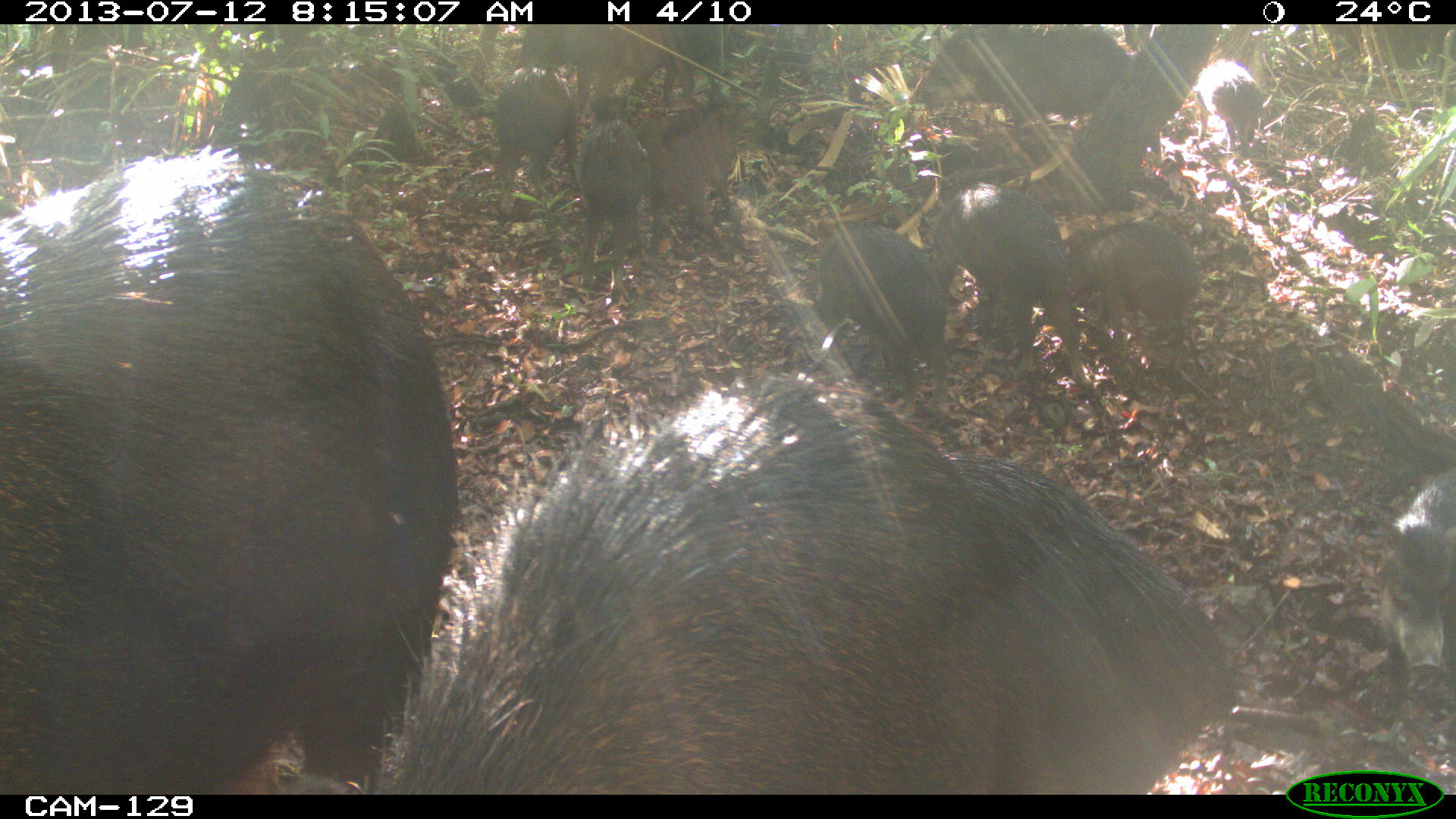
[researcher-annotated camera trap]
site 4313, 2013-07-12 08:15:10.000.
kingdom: Animalia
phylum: Chordata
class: Mammalia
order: Artiodactyla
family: Tayassuidae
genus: Tayassu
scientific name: Tayassu pecari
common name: white-lipped peccary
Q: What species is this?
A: Tayassu pecari (white-lipped peccary).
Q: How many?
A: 20.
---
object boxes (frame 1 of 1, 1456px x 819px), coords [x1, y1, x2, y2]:
tayassu pecari: [0, 152, 460, 794]; [380, 375, 1041, 793]; [944, 453, 1242, 794]; [931, 182, 1091, 387]; [817, 220, 950, 418]; [910, 25, 1132, 129]; [1068, 218, 1201, 381]; [645, 96, 753, 254]; [1377, 468, 1456, 684]; [514, 24, 695, 104]; [575, 119, 651, 302]; [496, 65, 581, 216]; [1196, 60, 1263, 157]; [663, 24, 728, 103]; [1123, 24, 1153, 51]